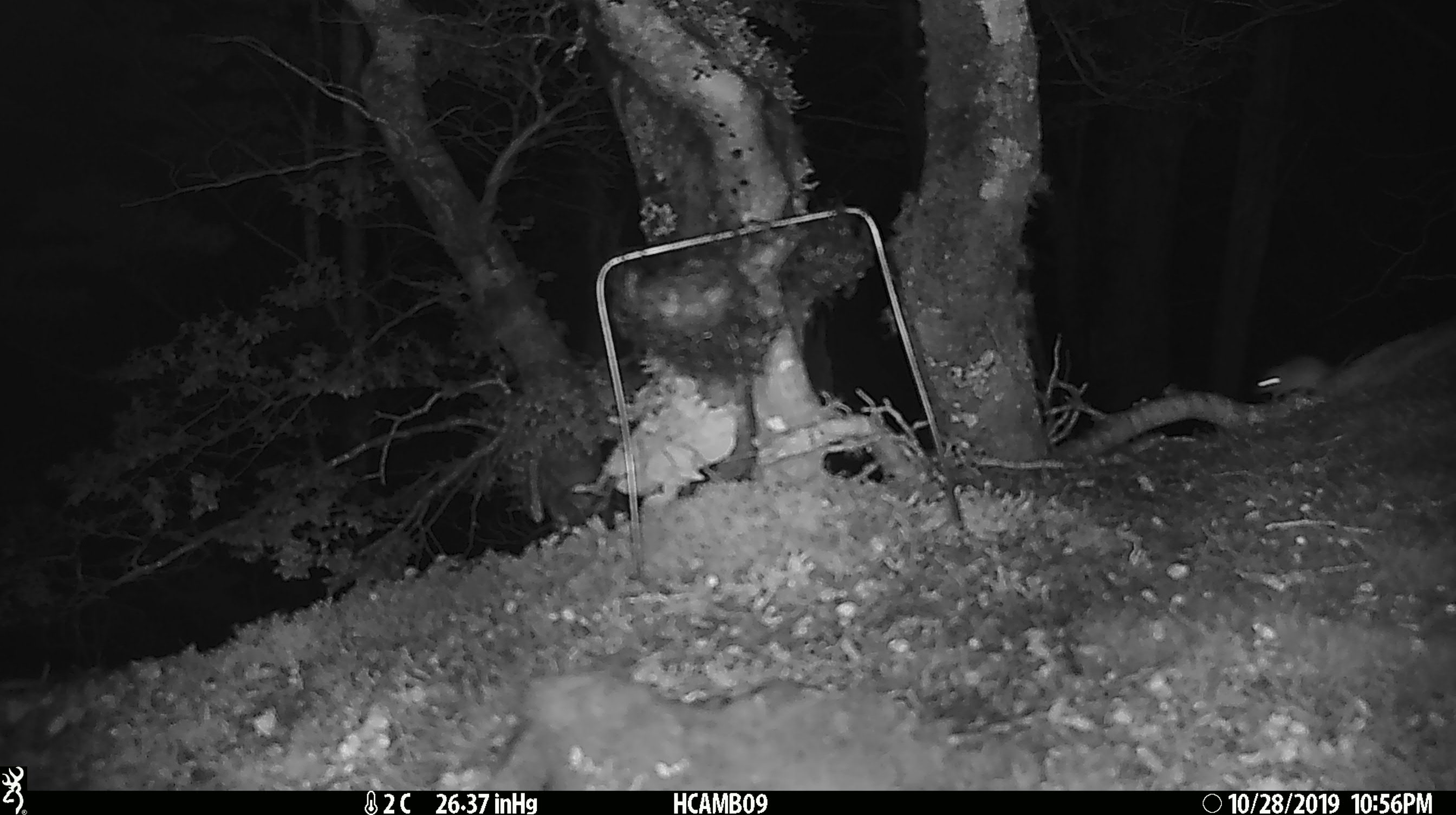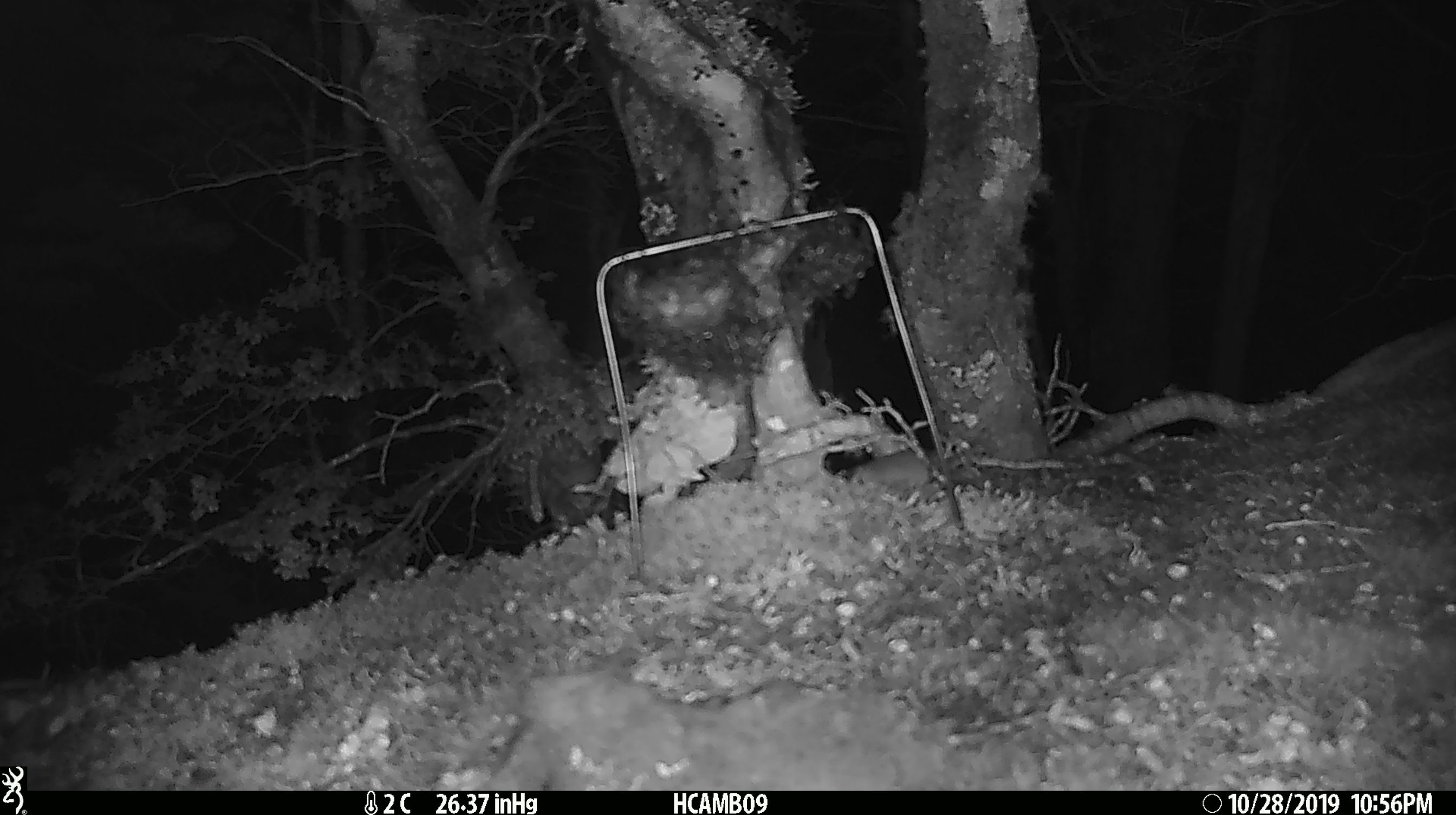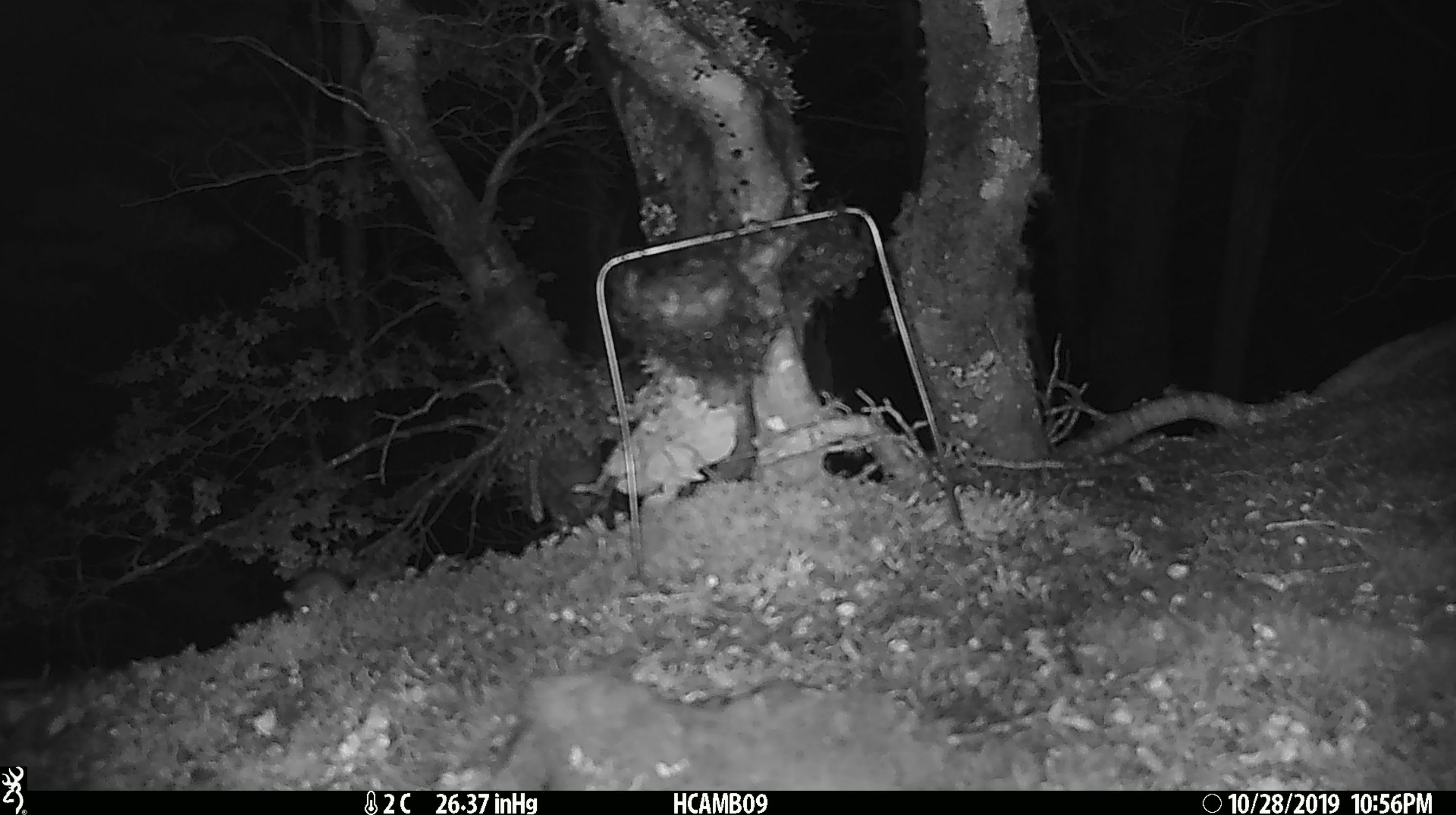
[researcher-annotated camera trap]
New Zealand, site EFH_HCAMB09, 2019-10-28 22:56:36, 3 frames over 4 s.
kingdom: Animalia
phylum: Chordata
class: Mammalia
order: Rodentia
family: Muridae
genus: Mus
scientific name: Mus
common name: mouse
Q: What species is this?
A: Mouse (Mus).